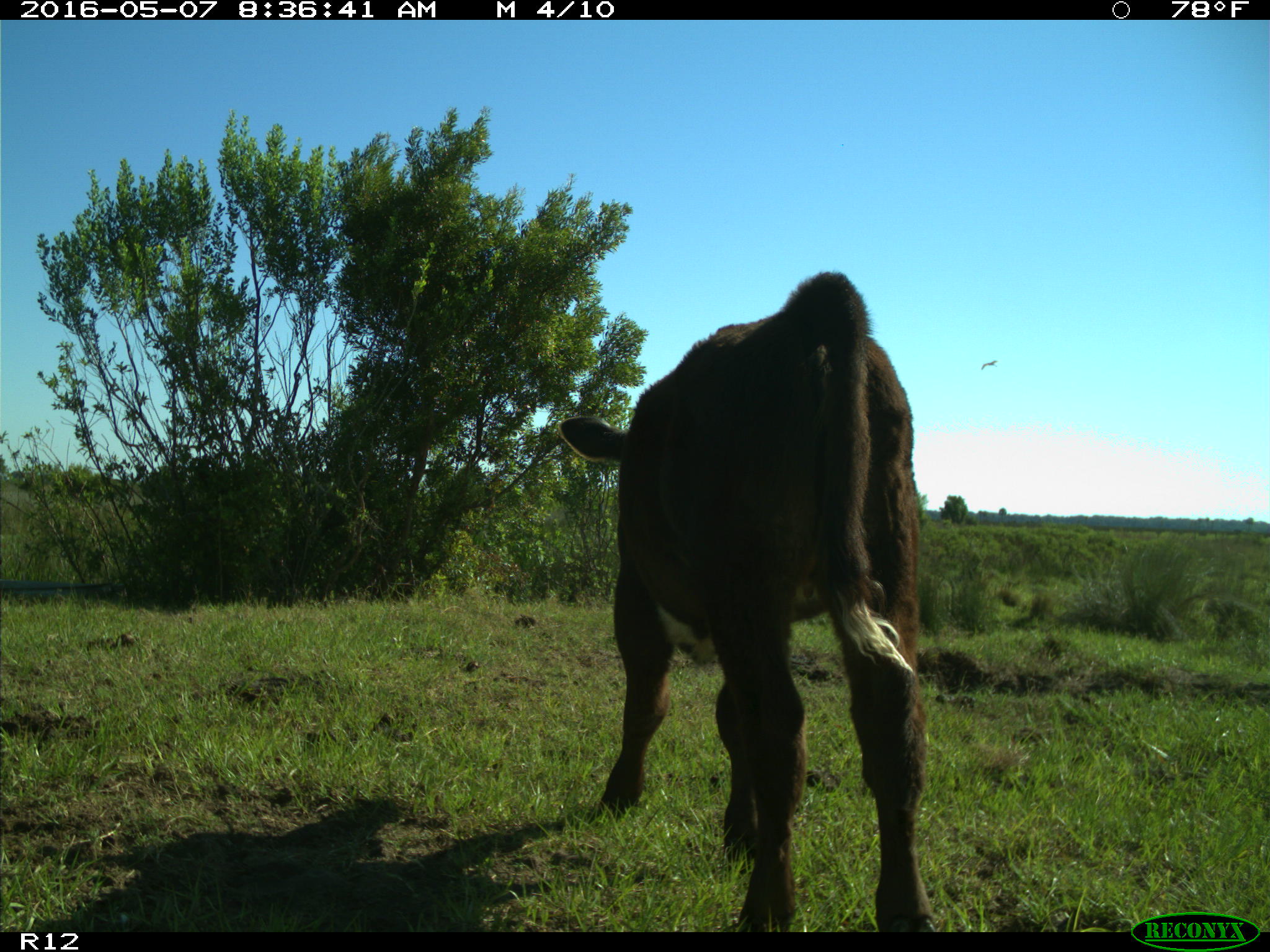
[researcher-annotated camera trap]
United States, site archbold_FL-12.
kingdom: Animalia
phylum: Chordata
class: Mammalia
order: Artiodactyla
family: Bovidae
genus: Bos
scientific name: Bos taurus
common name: domestic cow